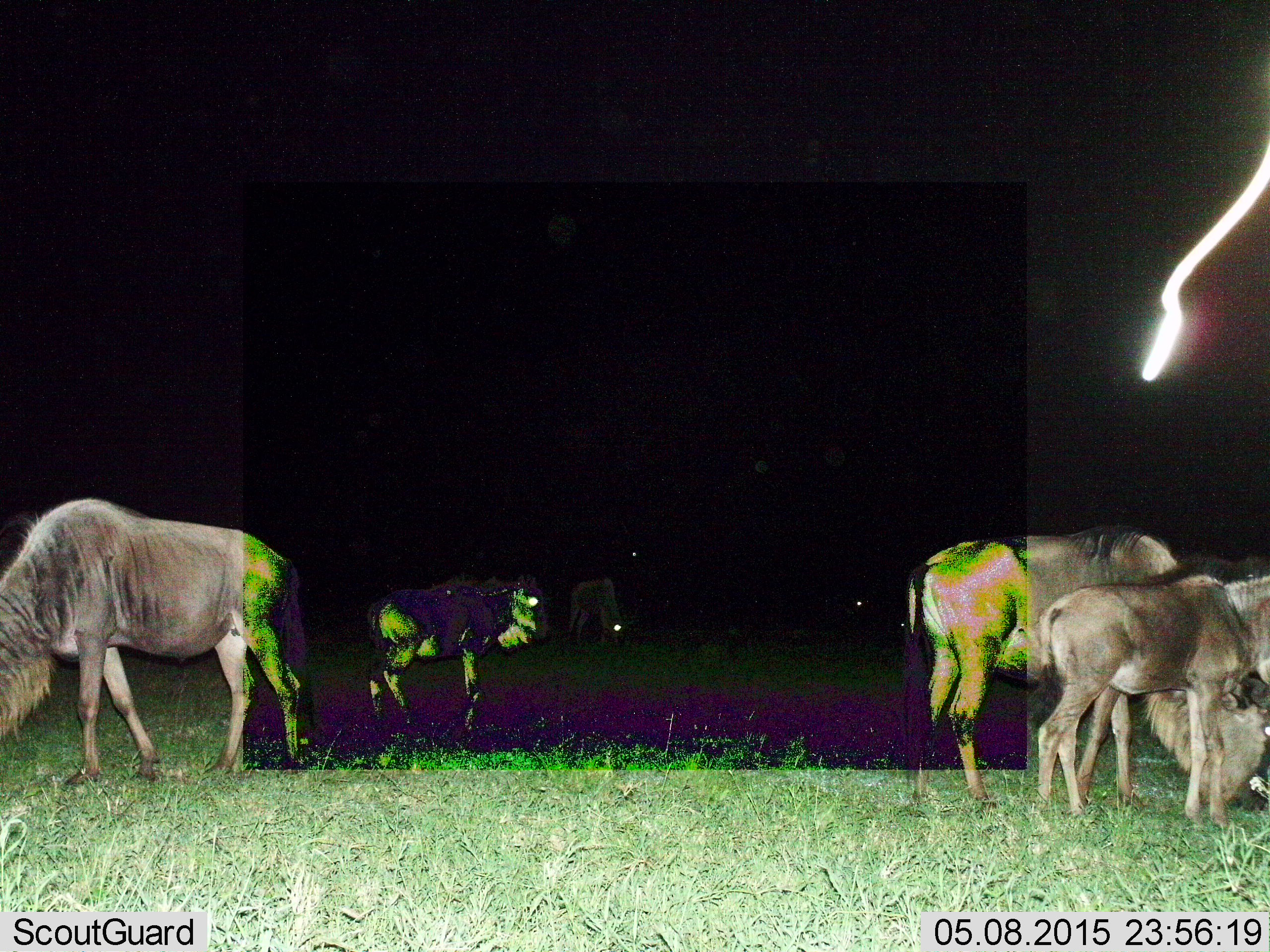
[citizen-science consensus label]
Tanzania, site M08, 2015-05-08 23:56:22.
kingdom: Animalia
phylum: Chordata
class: Mammalia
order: Artiodactyla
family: Bovidae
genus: Connochaetes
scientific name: Connochaetes taurinus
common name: blue wildebeest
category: wildebeest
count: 6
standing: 70%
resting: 0%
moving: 10%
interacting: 0%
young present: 60%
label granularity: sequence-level